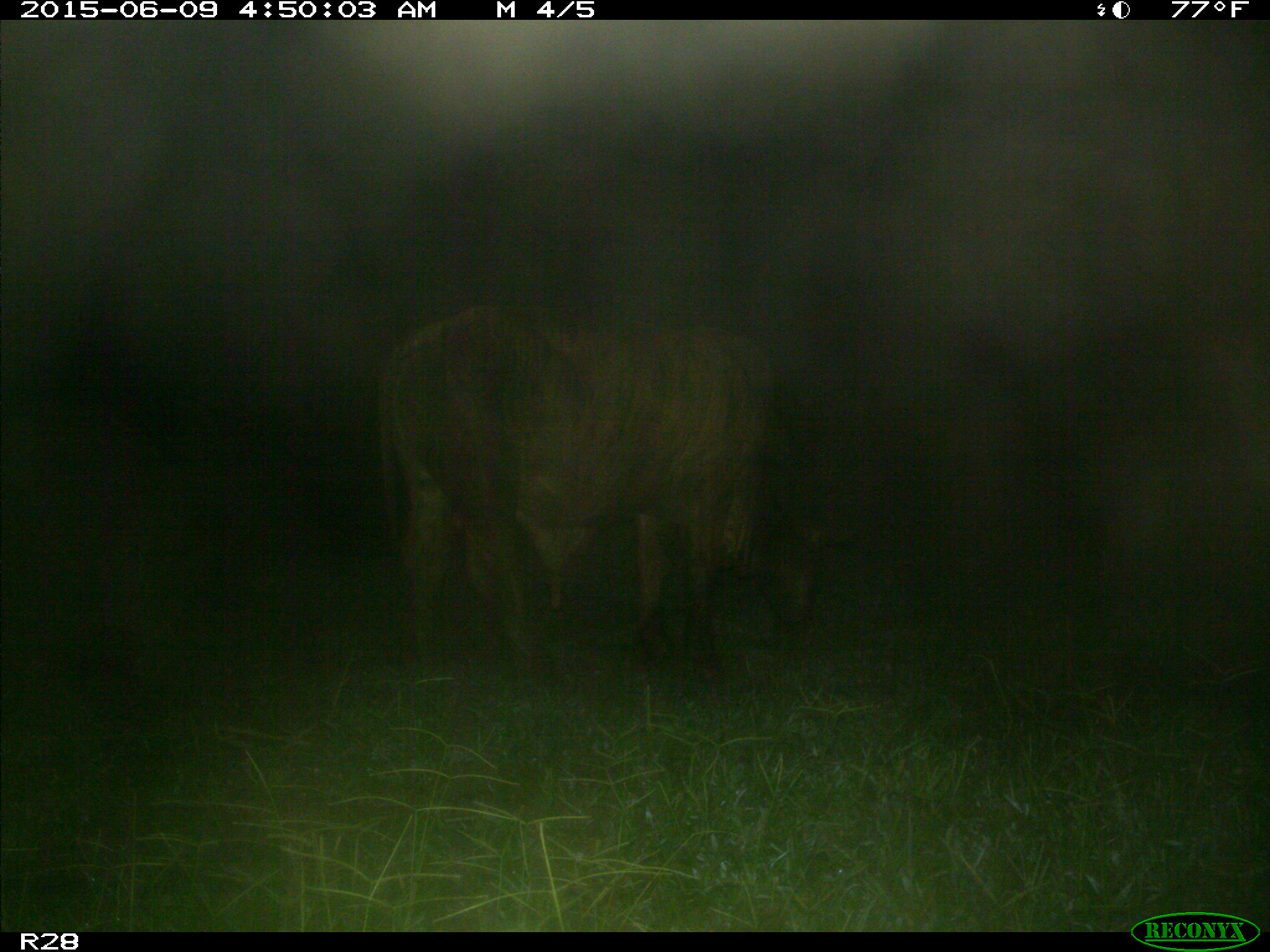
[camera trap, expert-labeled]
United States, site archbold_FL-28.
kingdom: Animalia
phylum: Chordata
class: Mammalia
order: Artiodactyla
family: Bovidae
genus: Bos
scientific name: Bos taurus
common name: domestic cow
Bos taurus (domestic cow).